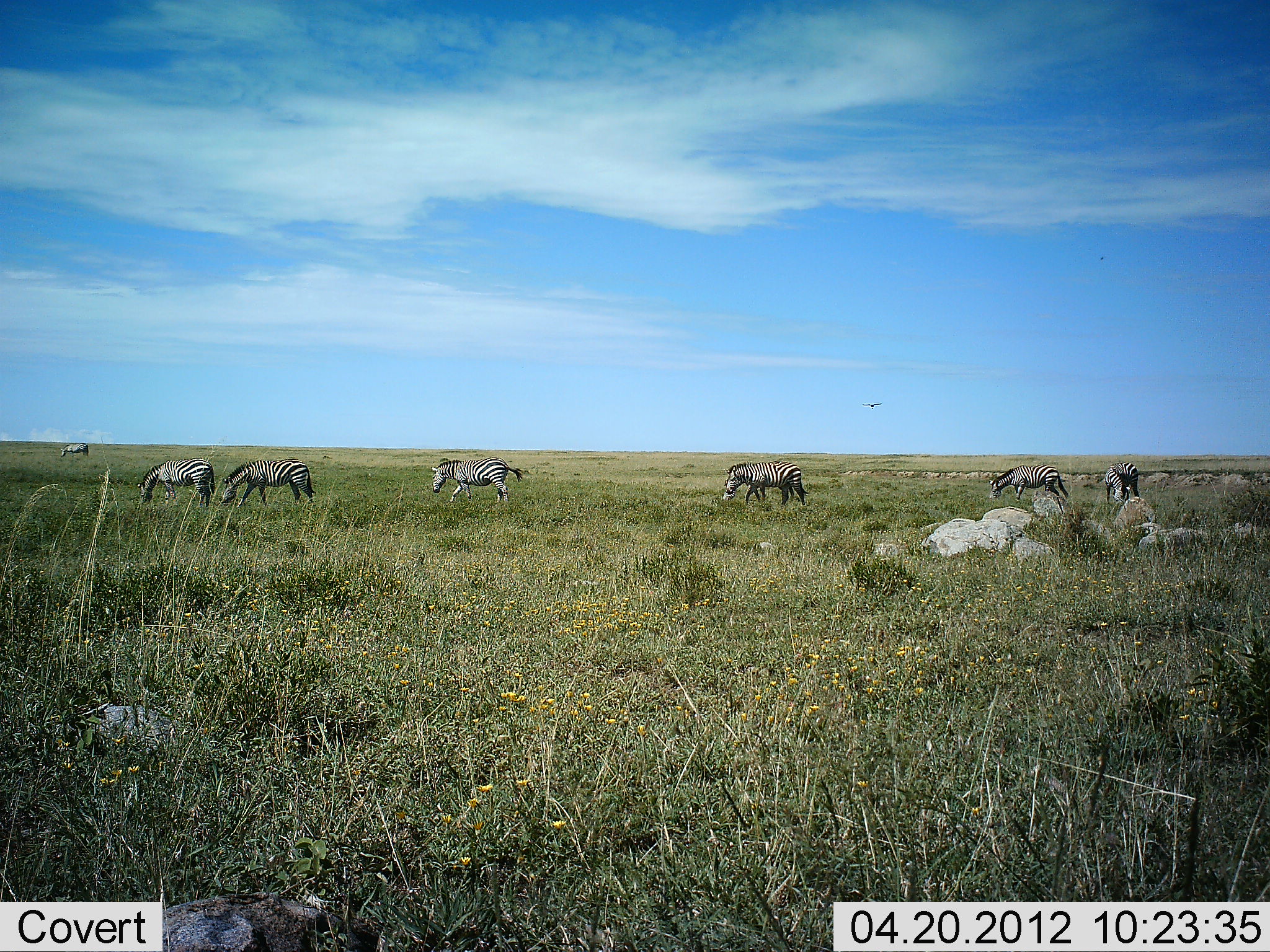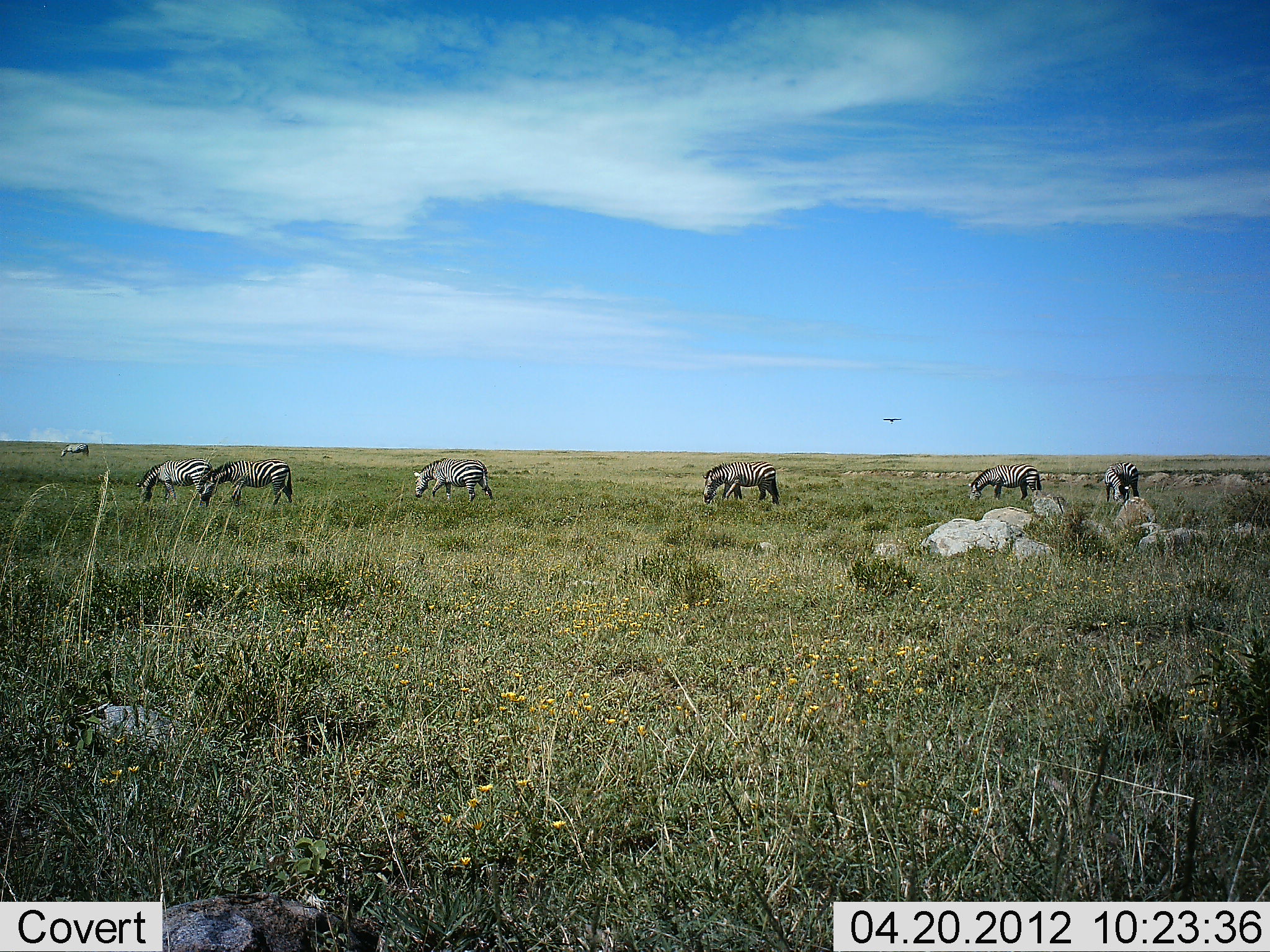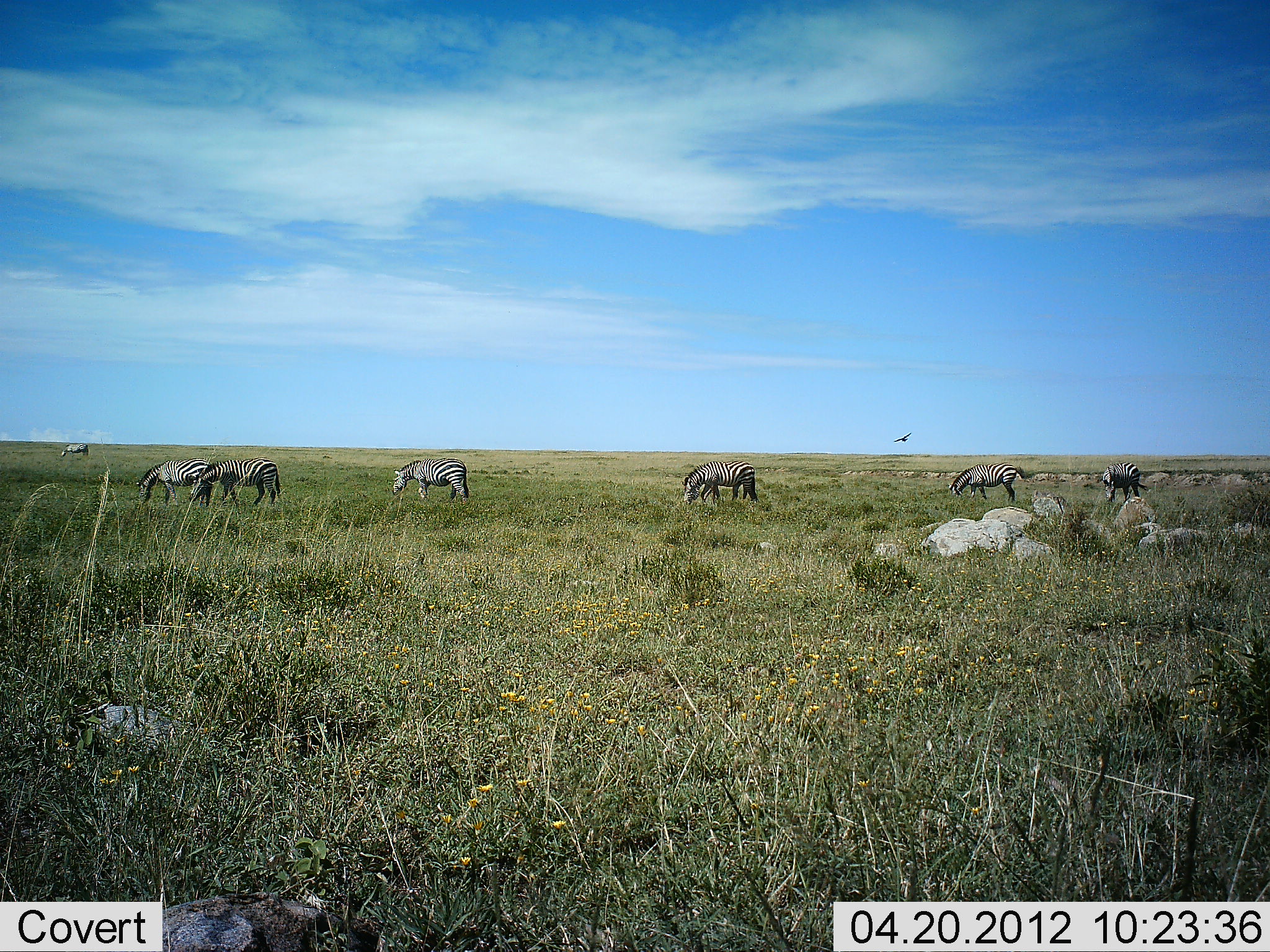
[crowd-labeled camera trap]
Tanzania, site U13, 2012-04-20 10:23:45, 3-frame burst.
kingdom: Animalia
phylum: Chordata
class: Mammalia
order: Perissodactyla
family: Equidae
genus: Equus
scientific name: Equus quagga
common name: plains zebra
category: zebra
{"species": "zebra (plains zebra) (Equus quagga)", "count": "7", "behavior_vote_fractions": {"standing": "14%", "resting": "0%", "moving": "53%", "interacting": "2%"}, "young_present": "0%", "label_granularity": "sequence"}